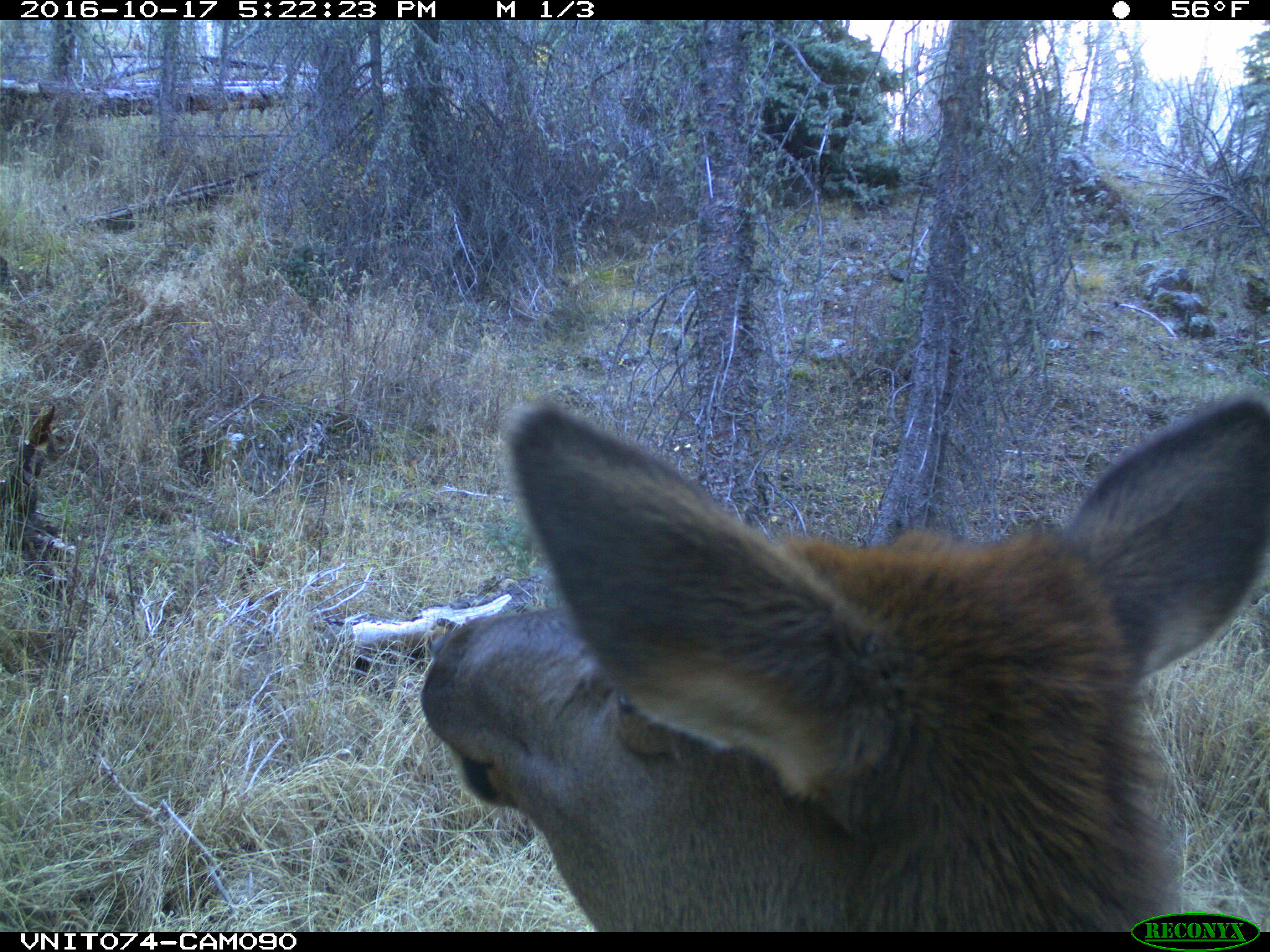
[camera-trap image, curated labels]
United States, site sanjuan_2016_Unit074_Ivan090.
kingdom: Animalia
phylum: Chordata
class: Mammalia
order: Artiodactyla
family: Cervidae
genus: Cervus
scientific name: Cervus elaphus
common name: red deer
Cervus elaphus (red deer).